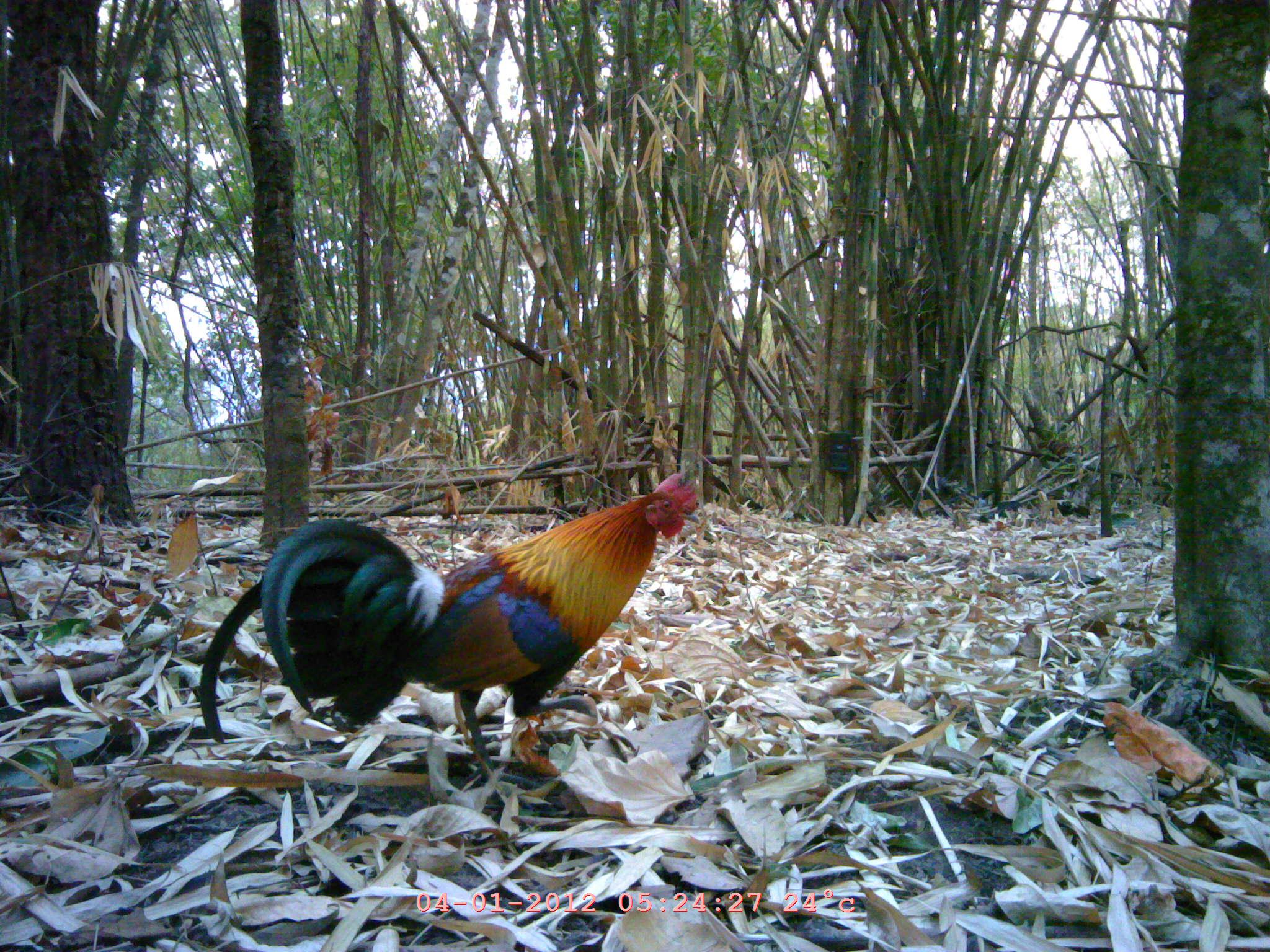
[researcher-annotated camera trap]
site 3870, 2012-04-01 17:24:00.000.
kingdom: Animalia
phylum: Chordata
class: Aves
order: Galliformes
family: Phasianidae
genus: Gallus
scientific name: Gallus gallus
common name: red junglefowl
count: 1